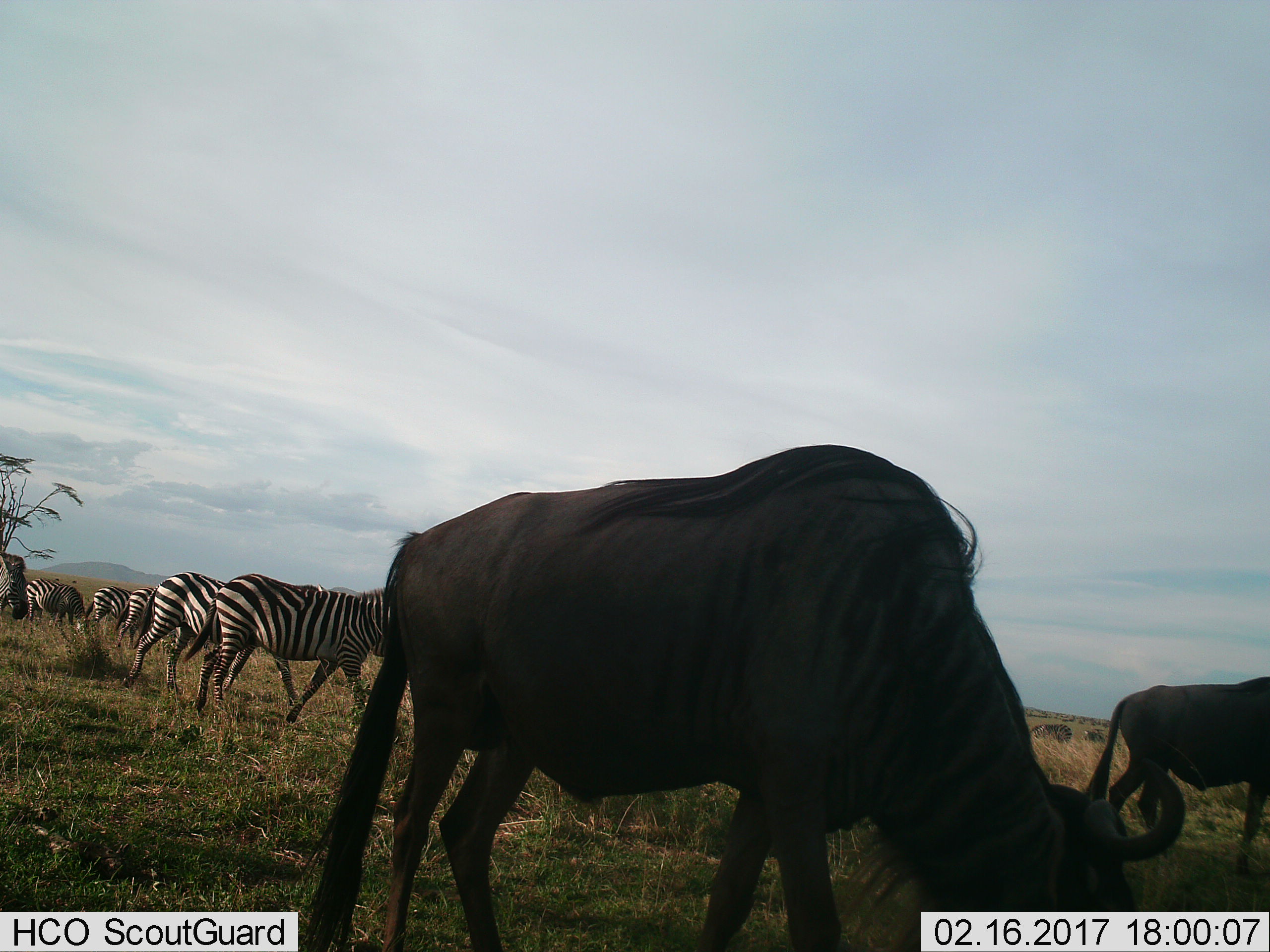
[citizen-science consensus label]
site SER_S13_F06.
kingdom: Animalia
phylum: Chordata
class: Mammalia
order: Artiodactyla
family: Bovidae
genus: Connochaetes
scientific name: Connochaetes taurinus taurinus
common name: blue wildebeest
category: wildebeestblue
Wildebeestblue (blue wildebeest) (Connochaetes taurinus taurinus), count 2. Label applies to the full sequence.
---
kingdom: Animalia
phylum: Chordata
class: Mammalia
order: Perissodactyla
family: Equidae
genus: Equus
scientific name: Equus quagga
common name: plains zebra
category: zebraplains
Zebraplains (plains zebra) (Equus quagga), count 7. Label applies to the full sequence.